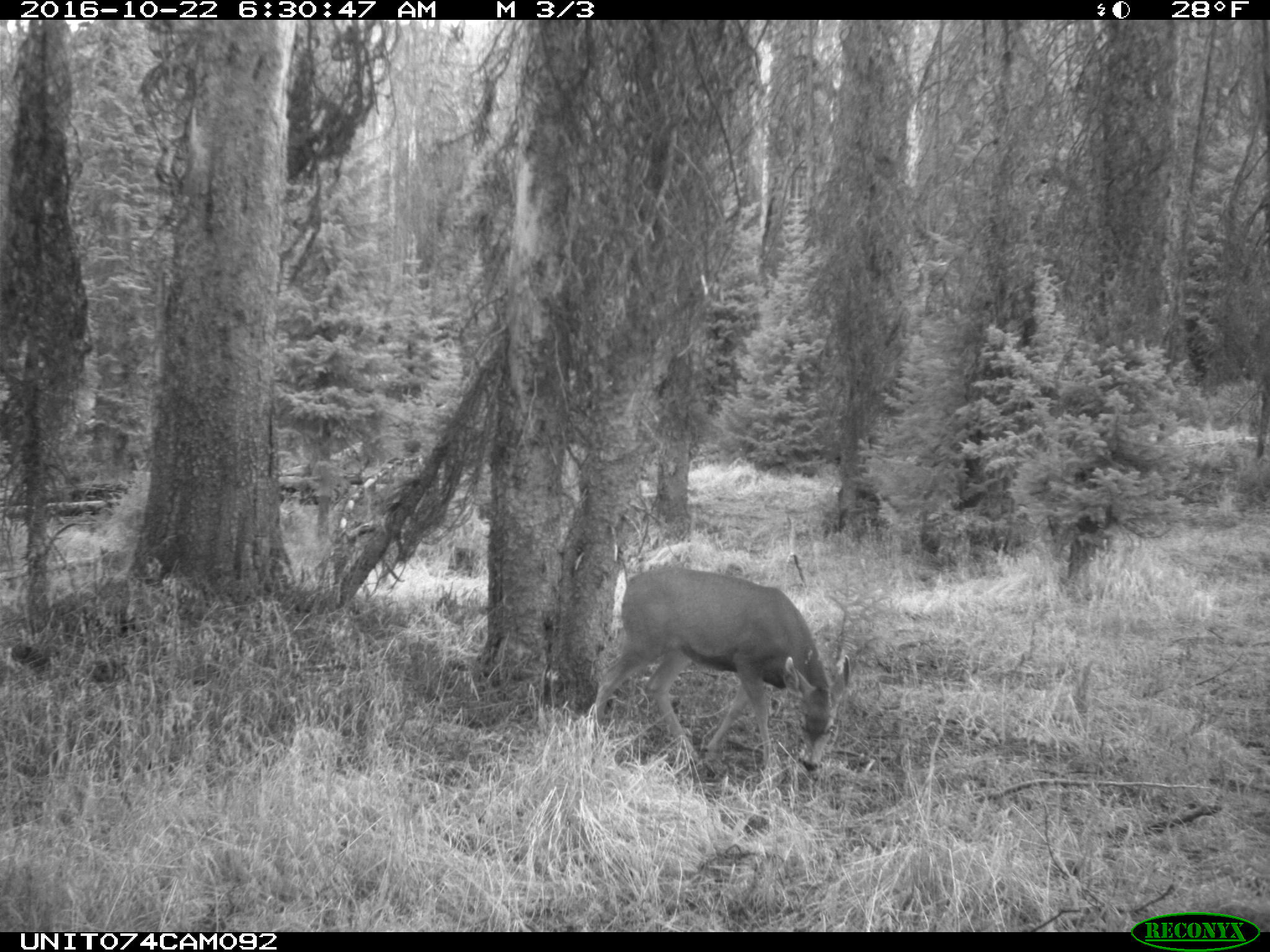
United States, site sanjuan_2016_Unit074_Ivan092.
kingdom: Animalia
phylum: Chordata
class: Mammalia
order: Artiodactyla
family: Cervidae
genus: Odocoileus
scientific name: Odocoileus hemionus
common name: mule deer